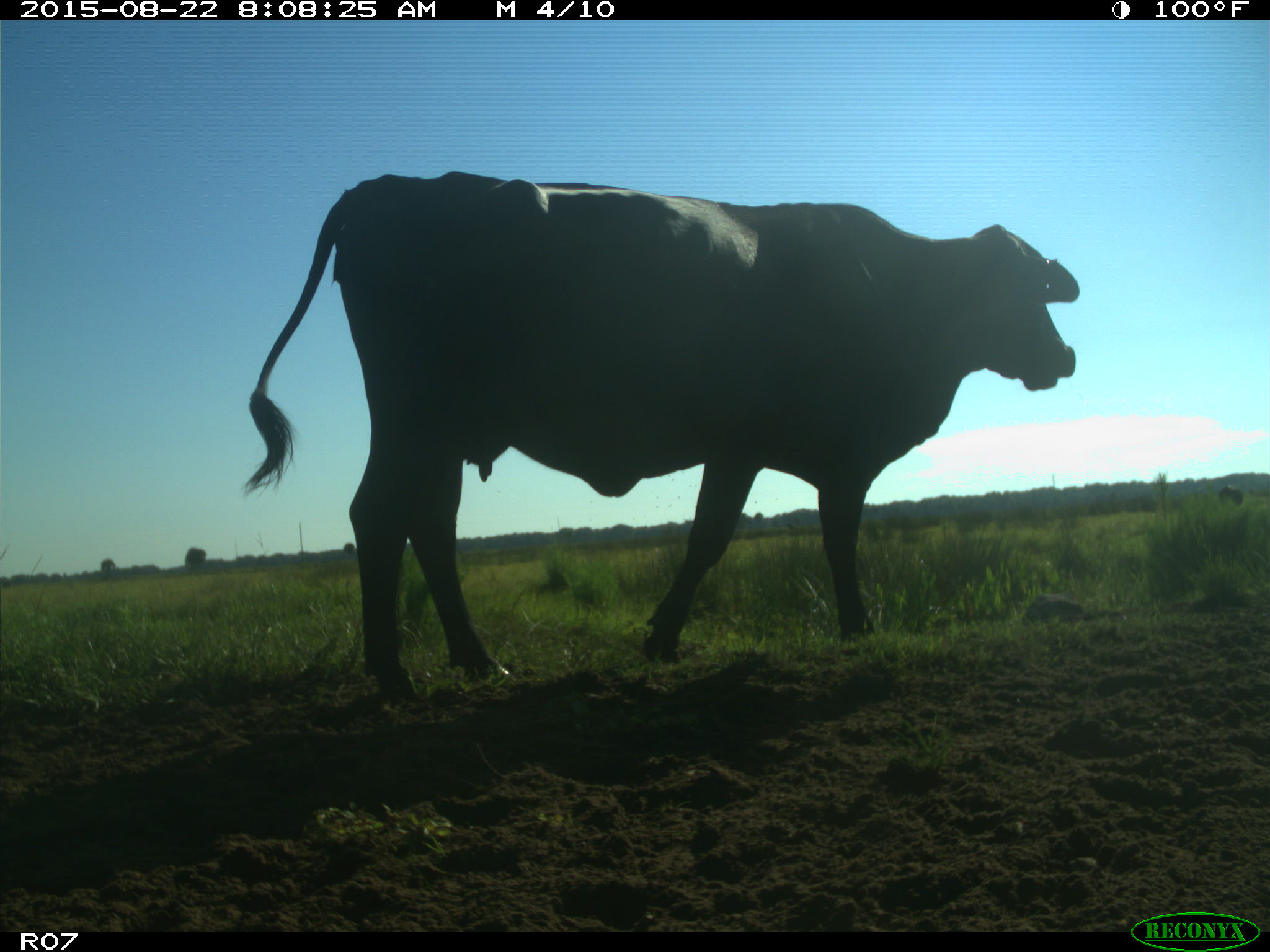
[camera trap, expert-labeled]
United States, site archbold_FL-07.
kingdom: Animalia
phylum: Chordata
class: Mammalia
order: Artiodactyla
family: Bovidae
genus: Bos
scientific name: Bos taurus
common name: domestic cow